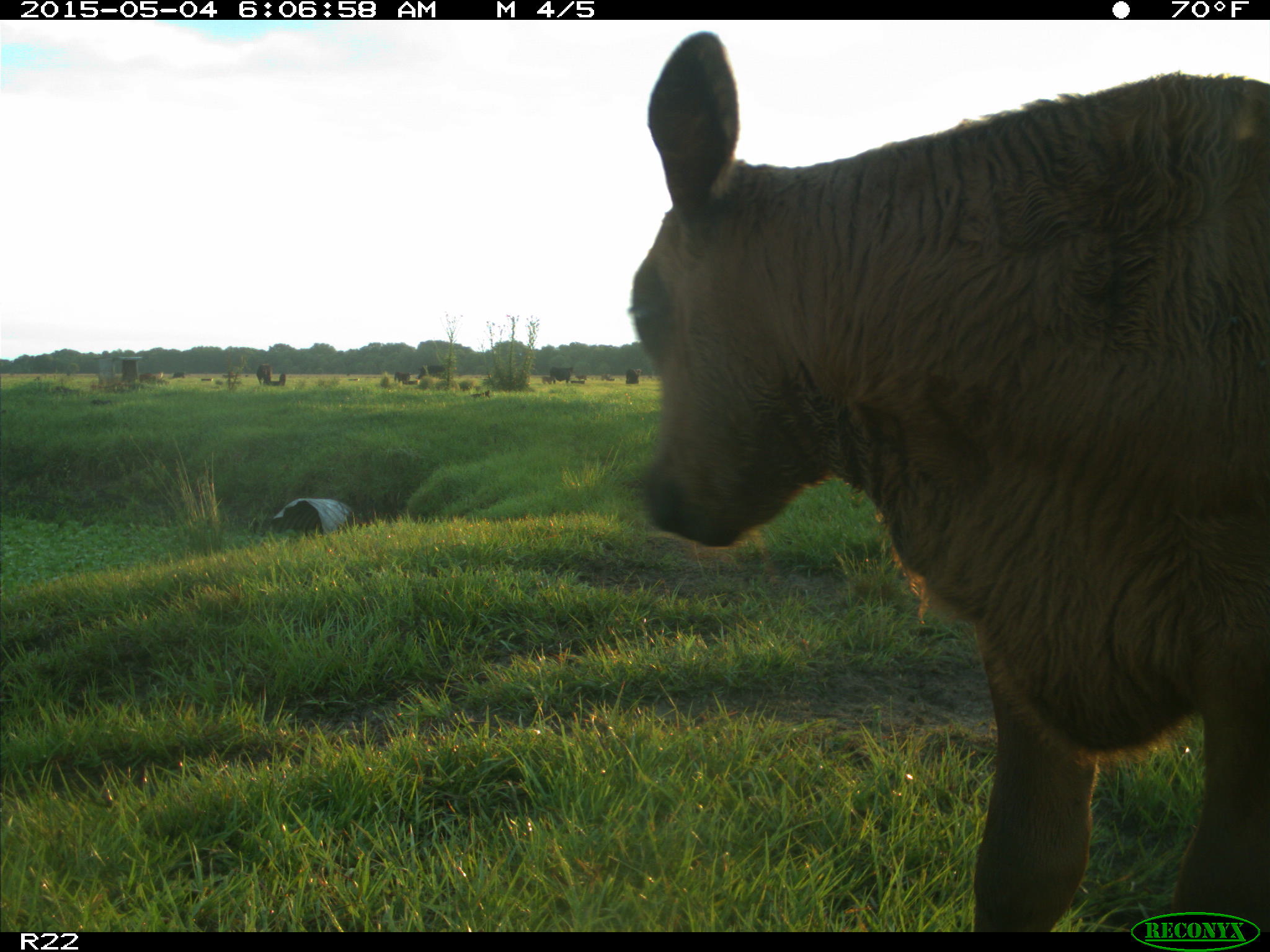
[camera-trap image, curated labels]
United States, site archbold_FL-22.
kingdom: Animalia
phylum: Chordata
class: Mammalia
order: Artiodactyla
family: Bovidae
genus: Bos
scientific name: Bos taurus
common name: domestic cow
Bos taurus (domestic cow).